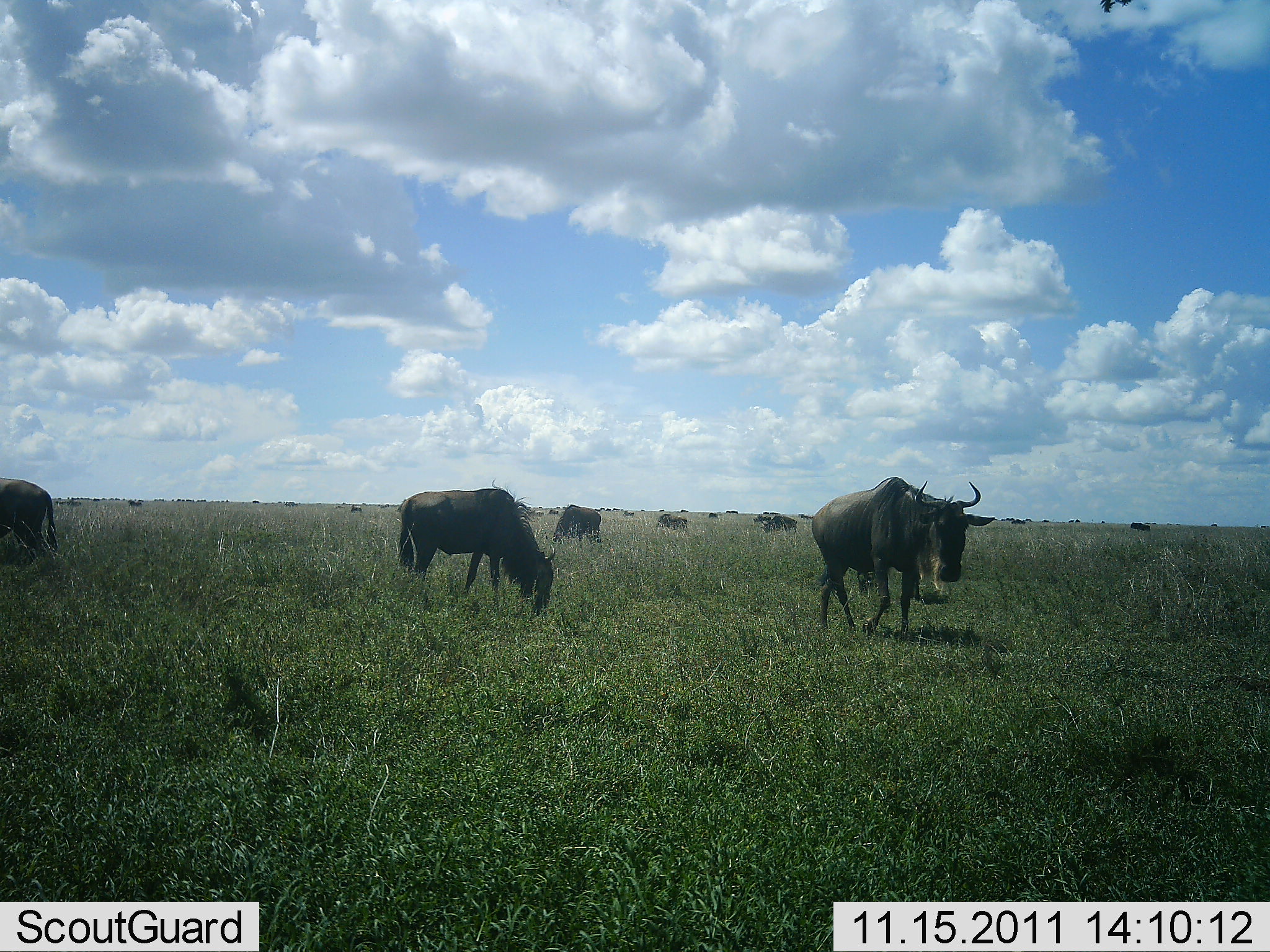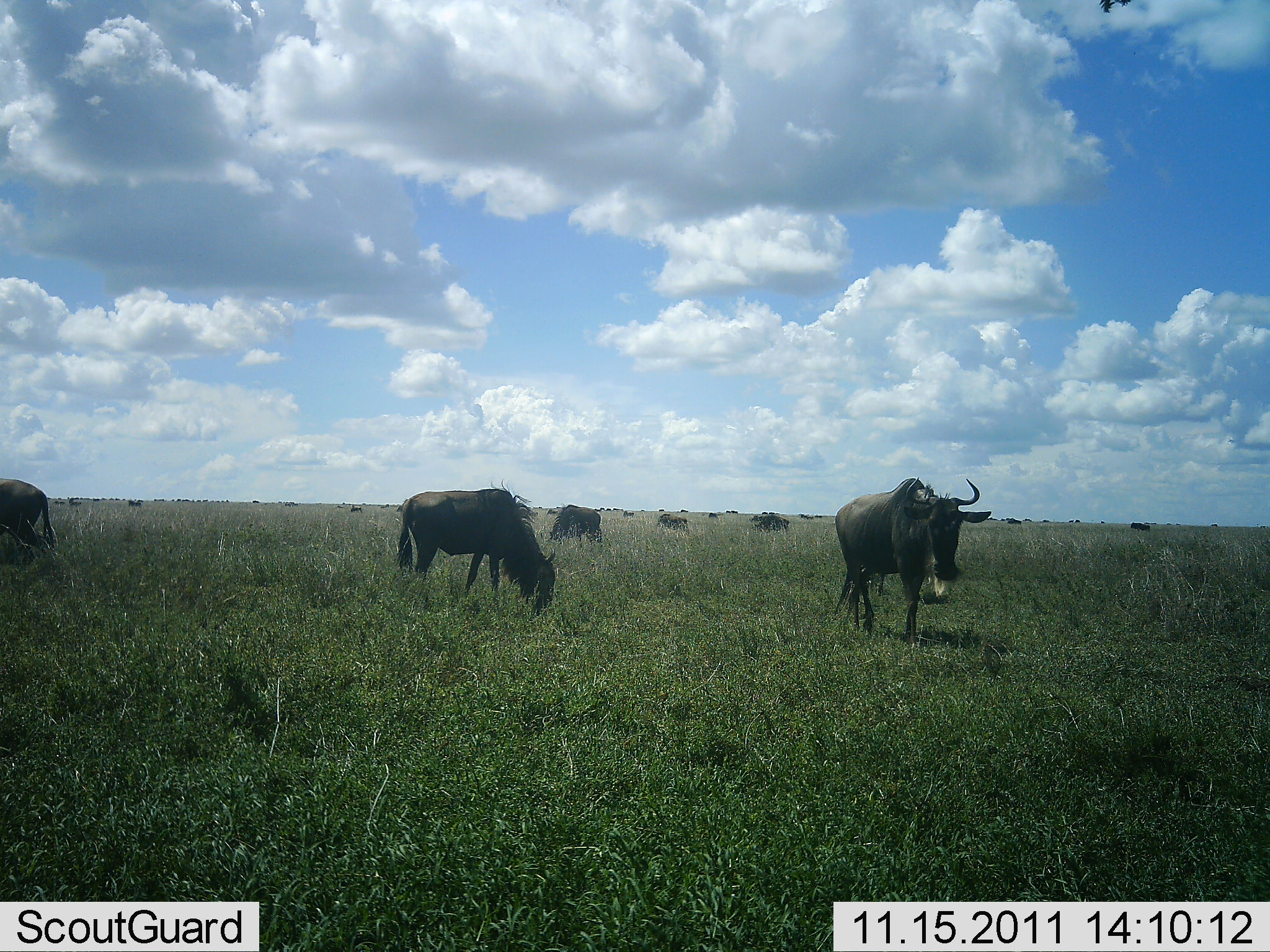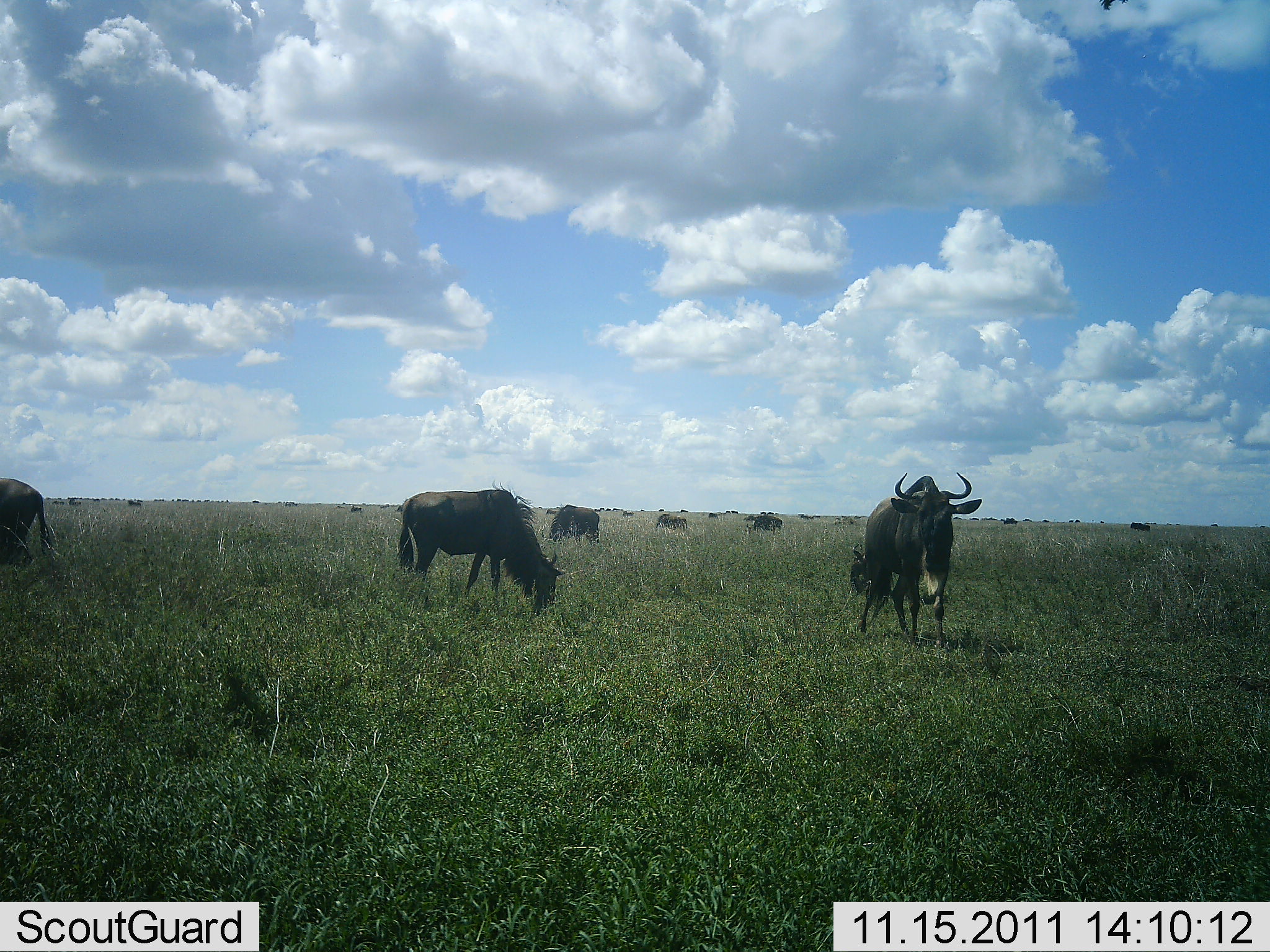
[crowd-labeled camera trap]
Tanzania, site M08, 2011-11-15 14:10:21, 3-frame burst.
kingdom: Animalia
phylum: Chordata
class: Mammalia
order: Artiodactyla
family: Bovidae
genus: Connochaetes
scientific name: Connochaetes taurinus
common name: blue wildebeest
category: wildebeest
Wildebeest (blue wildebeest) (Connochaetes taurinus), count 11-50. Behavior (volunteer vote fractions): standing 70%, resting 0%, moving 30%, interacting 0%. Young present (vote fraction): 0%. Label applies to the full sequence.